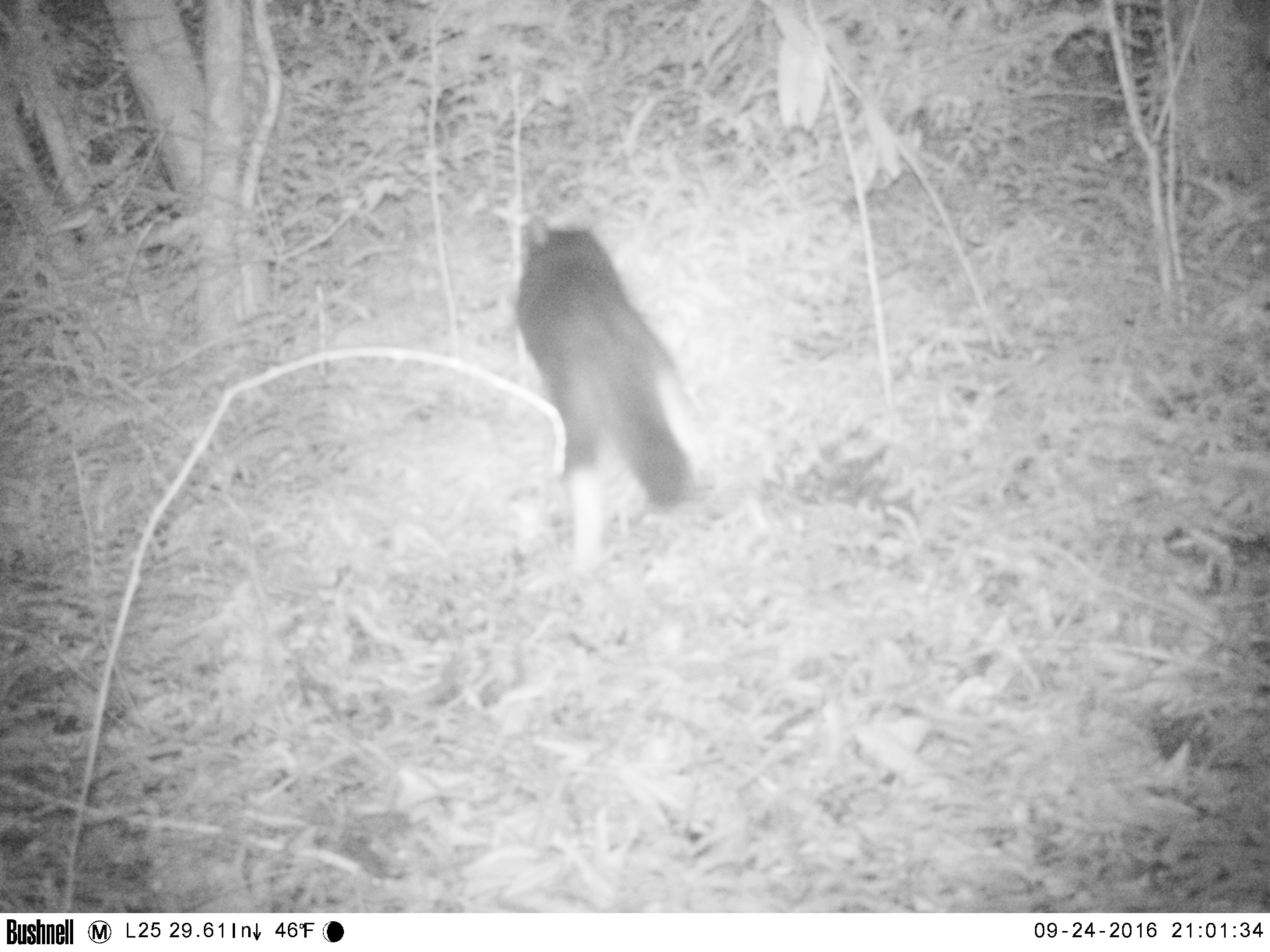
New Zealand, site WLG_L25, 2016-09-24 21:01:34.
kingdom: Animalia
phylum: Chordata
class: Mammalia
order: Carnivora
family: Felidae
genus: Felis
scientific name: Felis catus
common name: domestic cat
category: cat